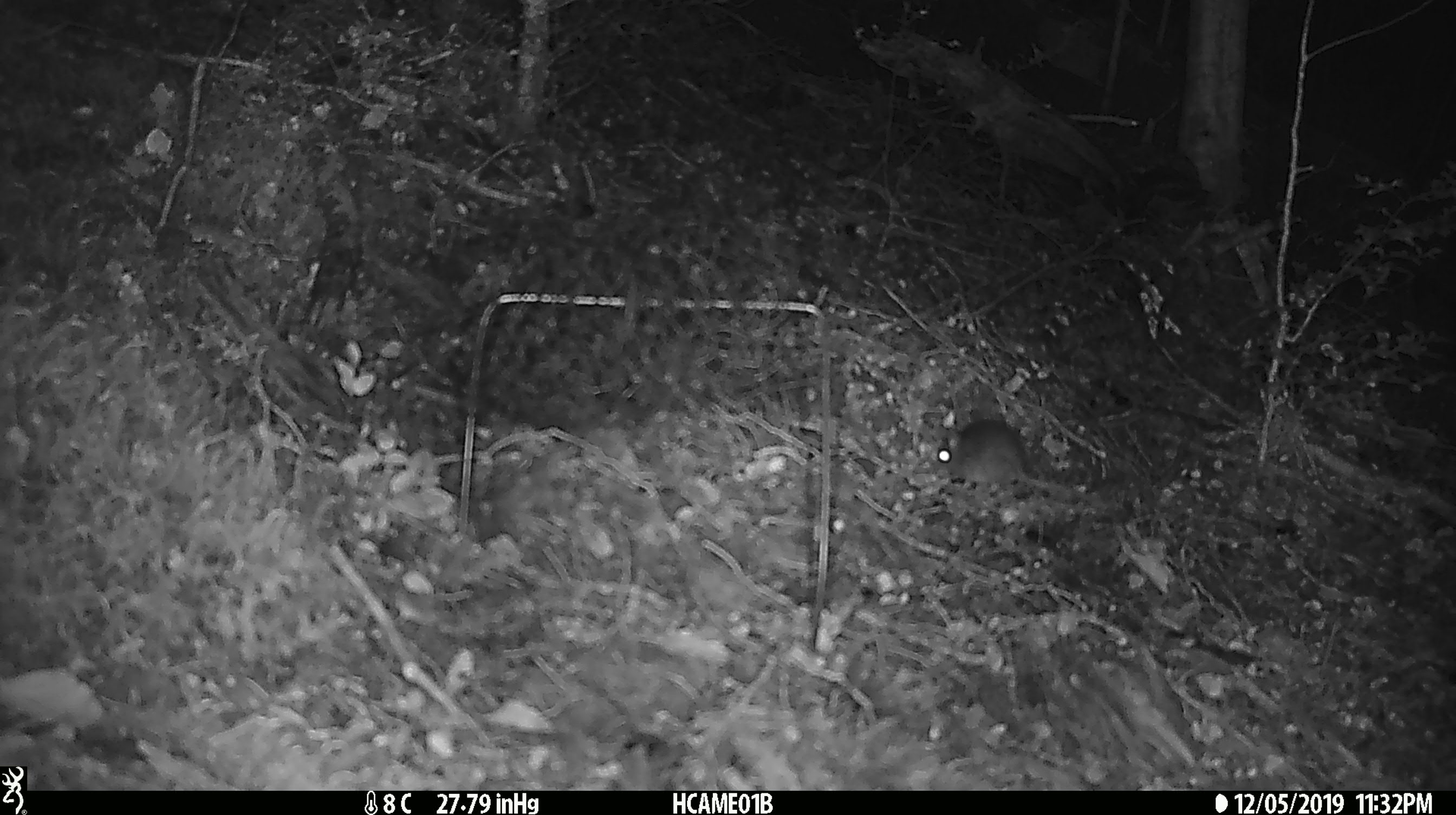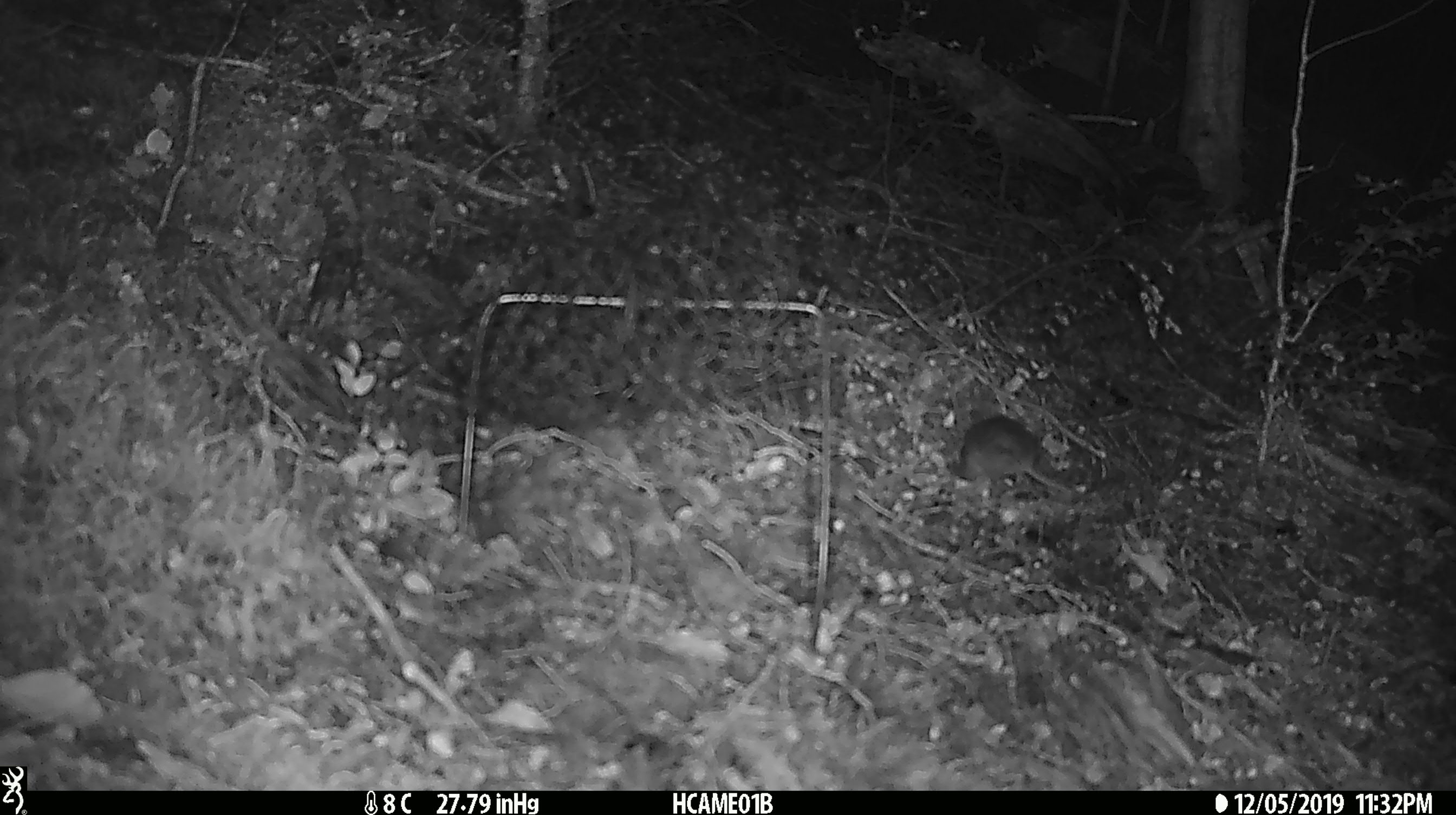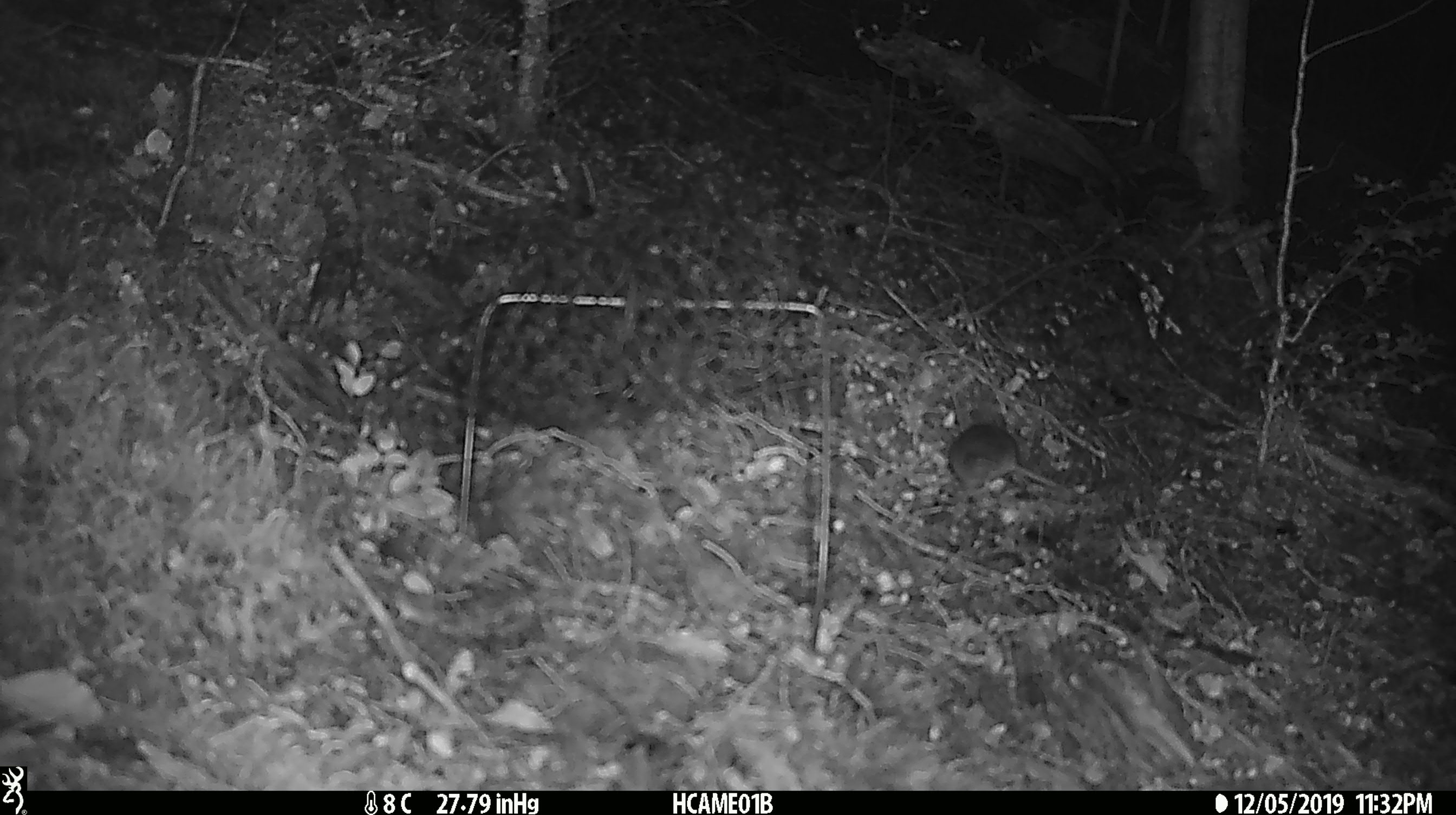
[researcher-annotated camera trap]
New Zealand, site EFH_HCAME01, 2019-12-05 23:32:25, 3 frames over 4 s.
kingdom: Animalia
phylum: Chordata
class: Mammalia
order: Rodentia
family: Muridae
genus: Mus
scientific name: Mus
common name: mouse